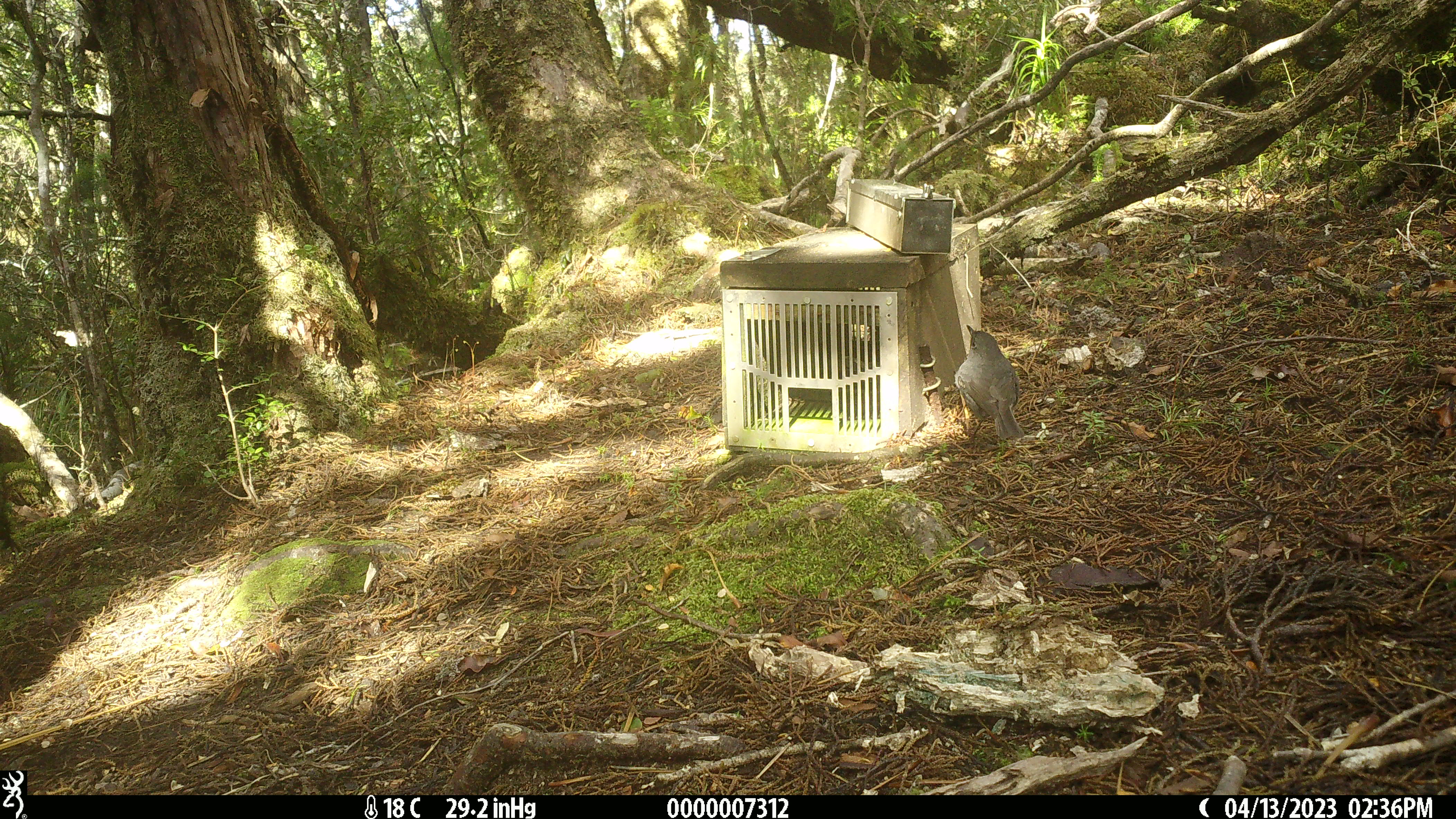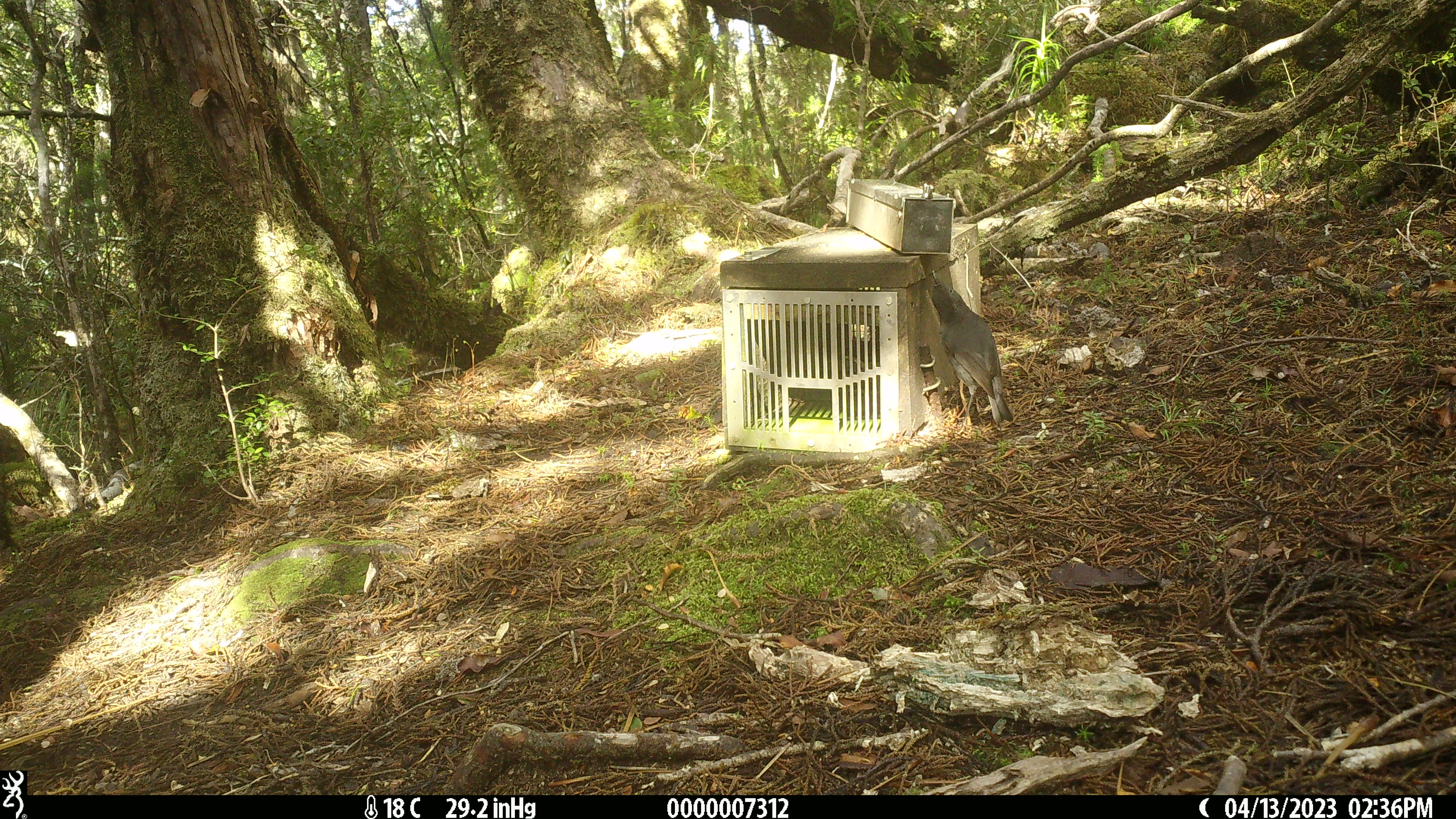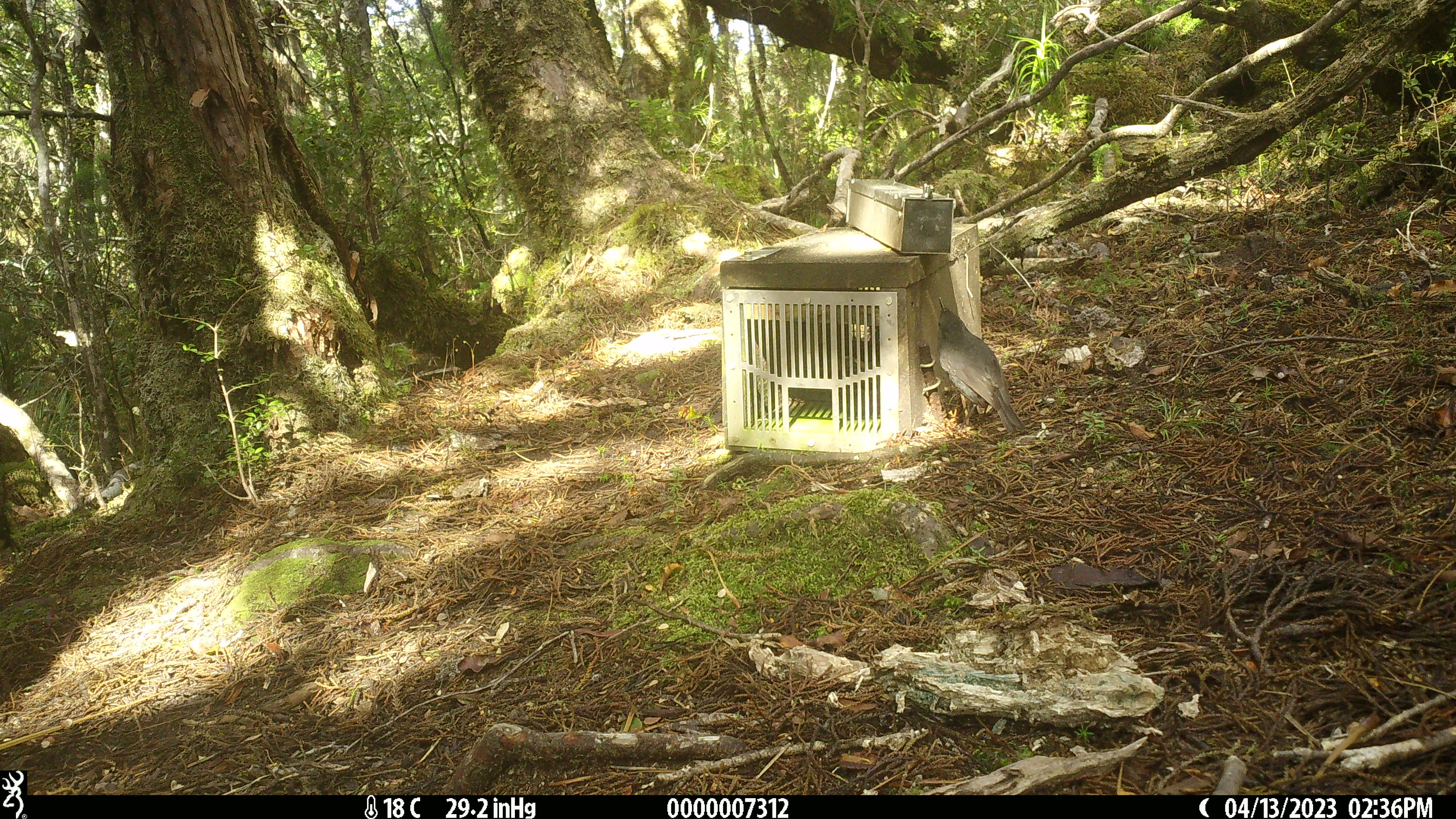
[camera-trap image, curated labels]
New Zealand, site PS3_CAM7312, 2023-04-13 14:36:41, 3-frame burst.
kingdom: Animalia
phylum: Chordata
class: Aves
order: Passeriformes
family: Petroicidae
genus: Petroica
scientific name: Petroica australis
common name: new zealand robin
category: robin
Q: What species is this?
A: Robin (new zealand robin) (Petroica australis).